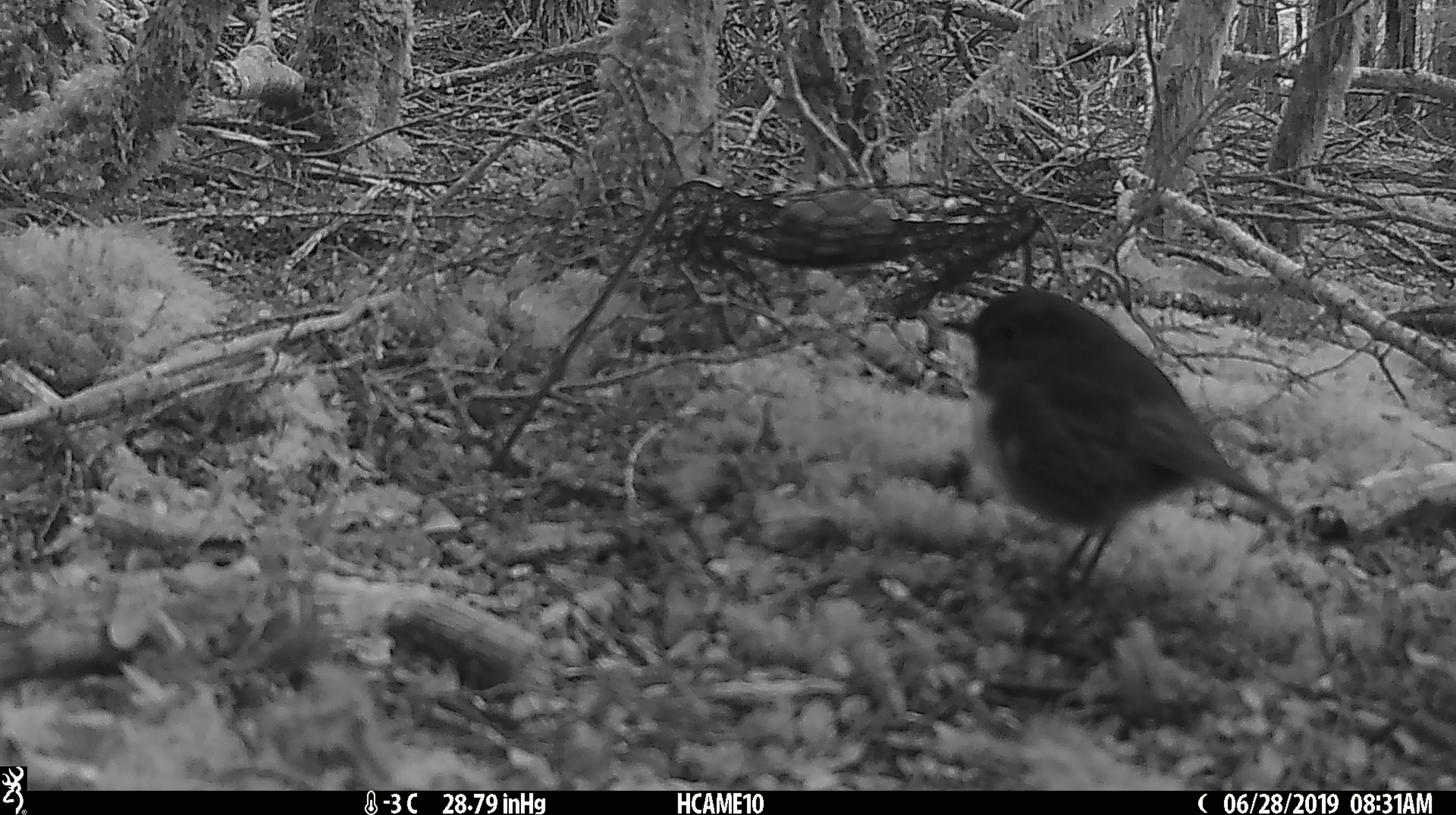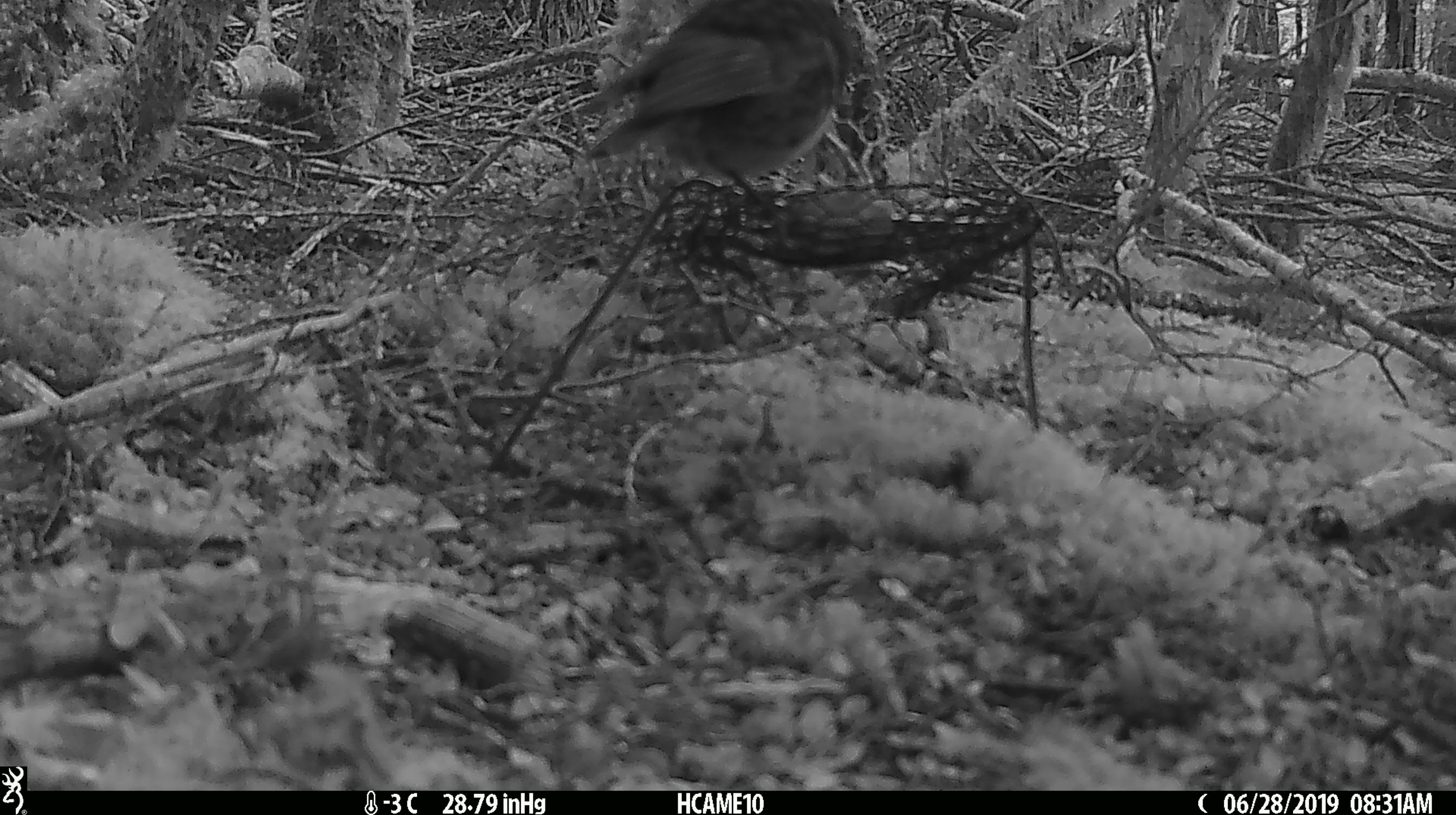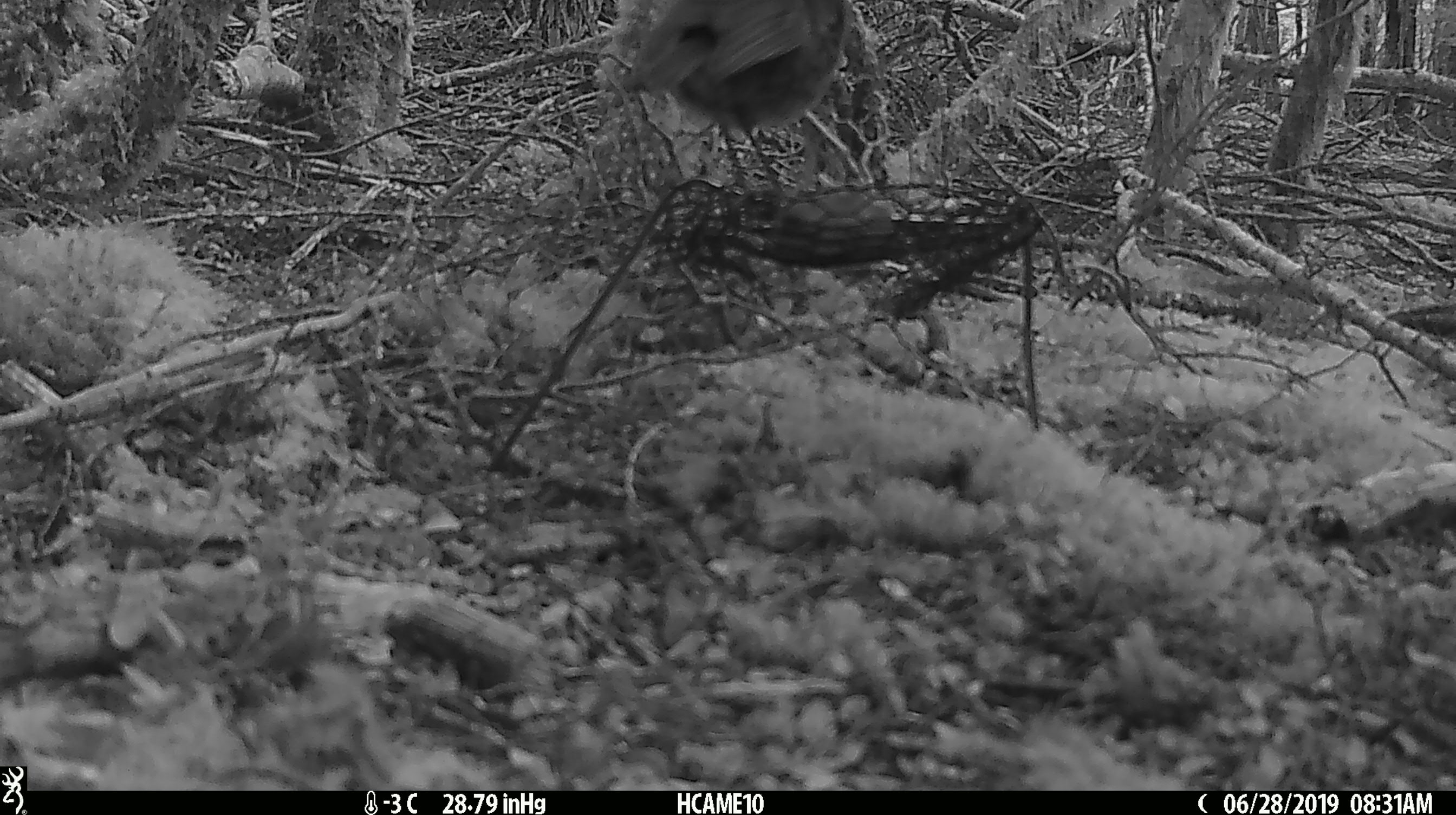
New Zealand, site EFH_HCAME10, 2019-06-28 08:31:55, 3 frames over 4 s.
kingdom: Animalia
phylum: Chordata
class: Aves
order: Passeriformes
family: Petroicidae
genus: Petroica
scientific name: Petroica australis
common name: new zealand robin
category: robin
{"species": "robin (new zealand robin) (Petroica australis)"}